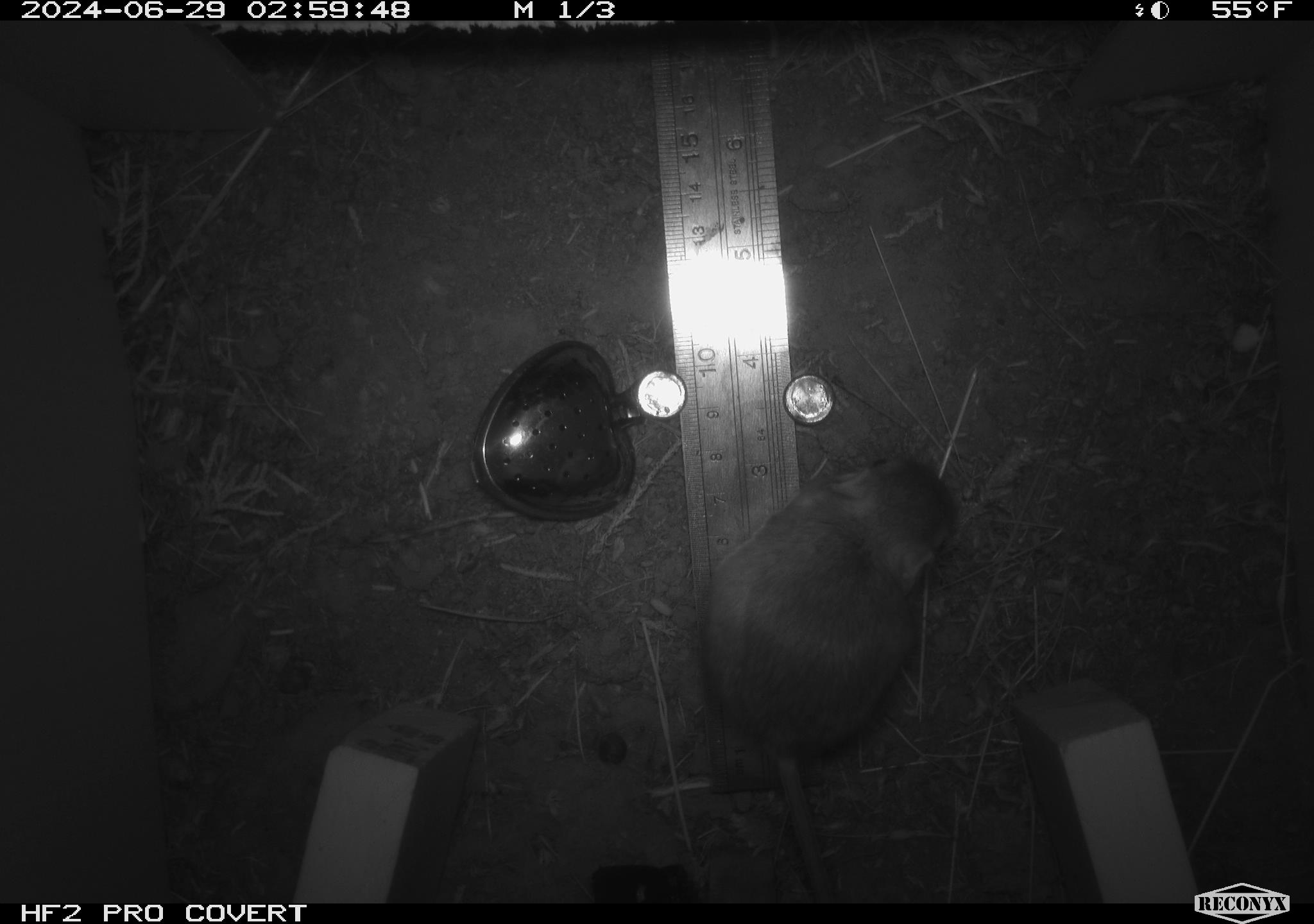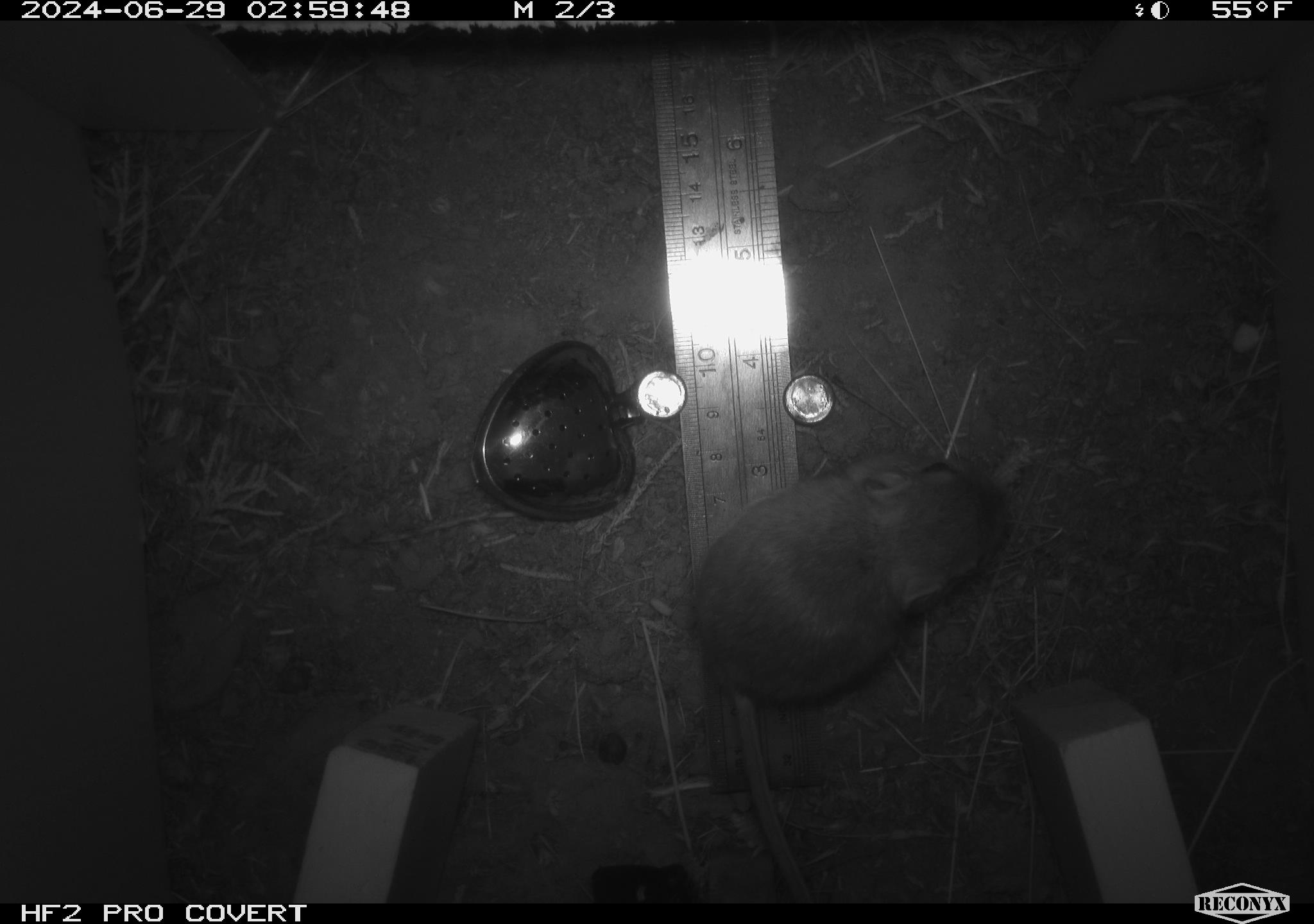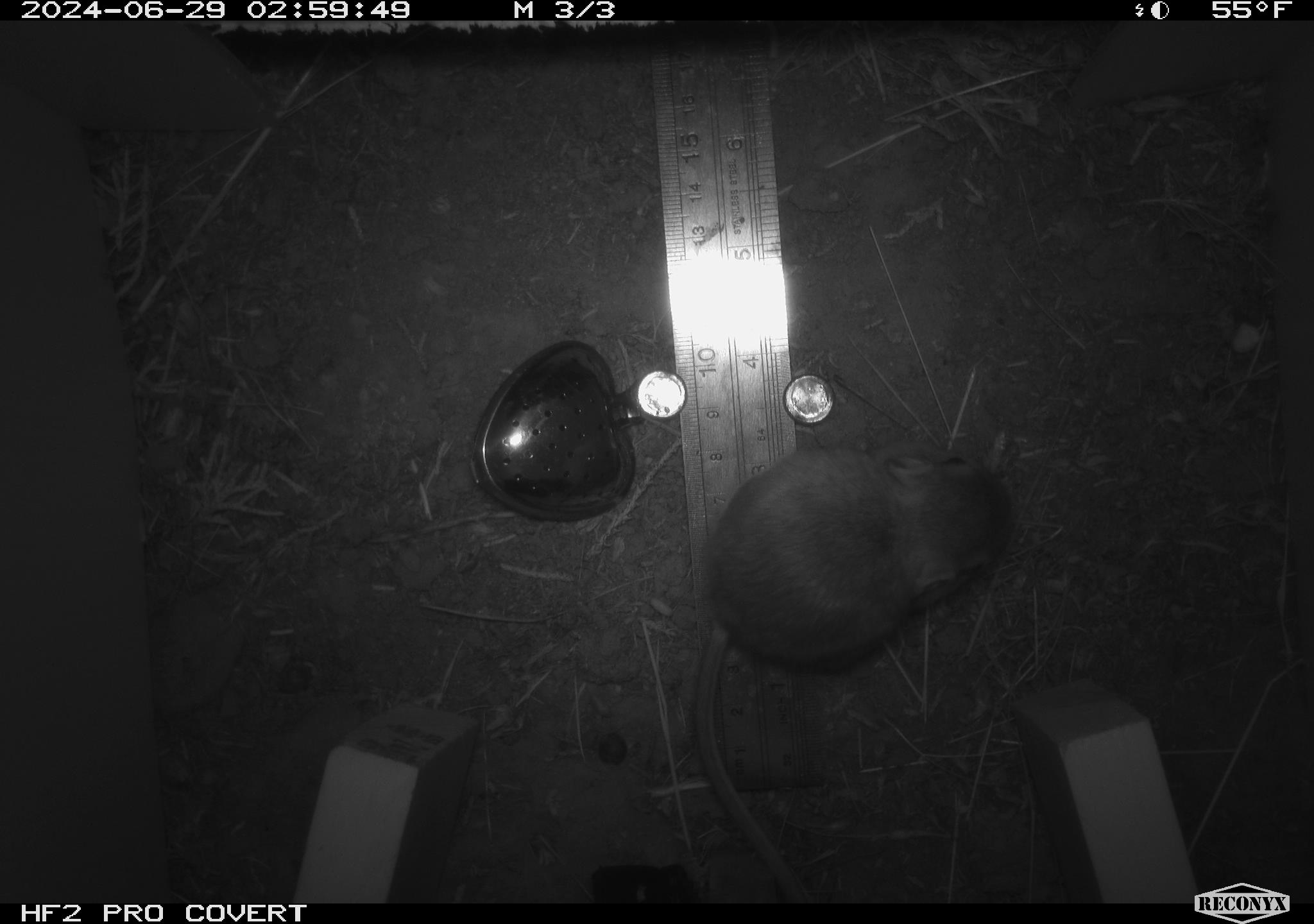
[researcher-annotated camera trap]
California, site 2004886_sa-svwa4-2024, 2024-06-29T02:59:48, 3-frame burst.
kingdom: Animalia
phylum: Chordata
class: Mammalia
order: Rodentia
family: Heteromyidae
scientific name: Heteromyidae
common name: kangaroo rats and pocket mice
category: heteromyidae family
Heteromyidae family (kangaroo rats and pocket mice) (Heteromyidae).